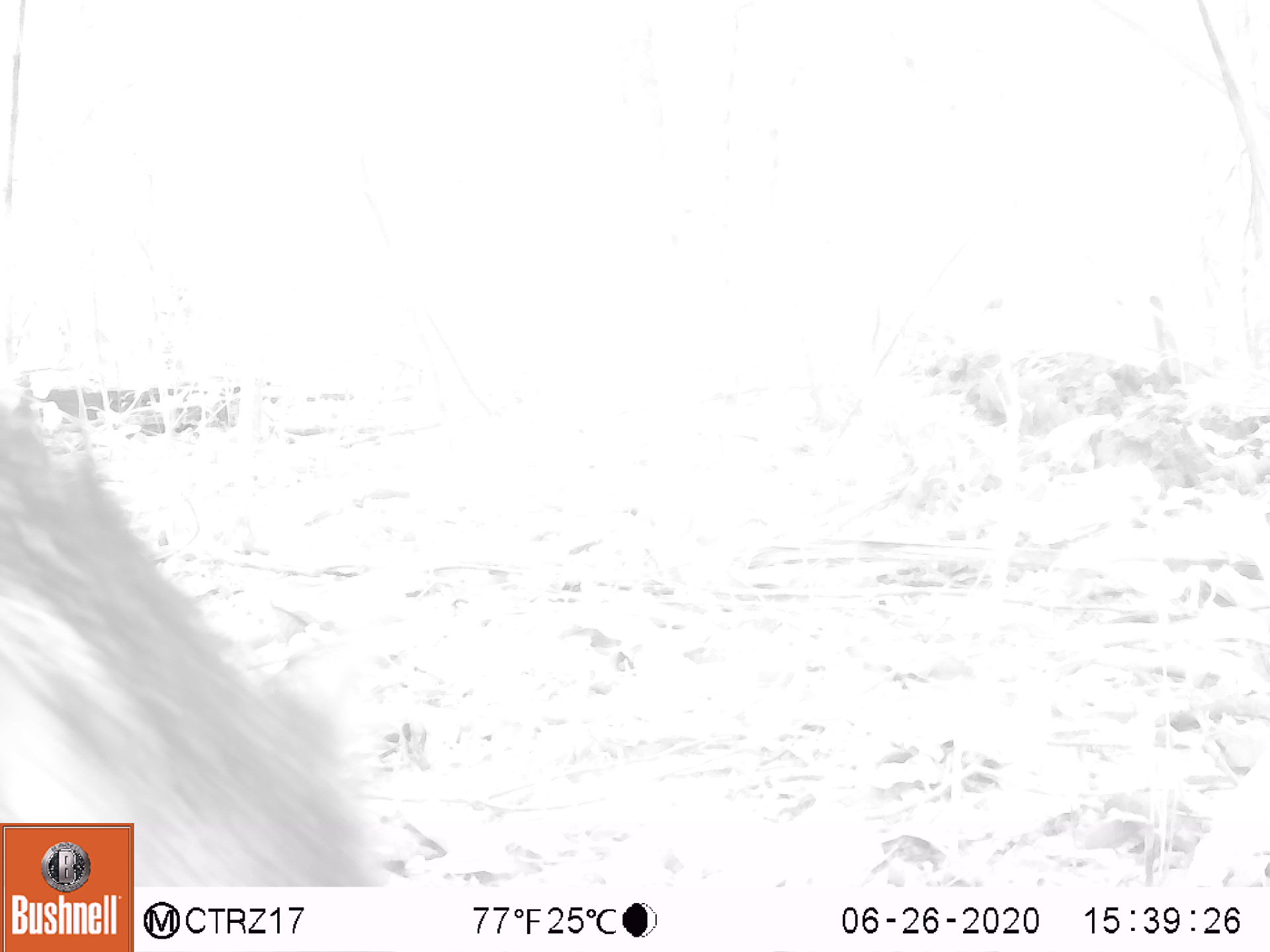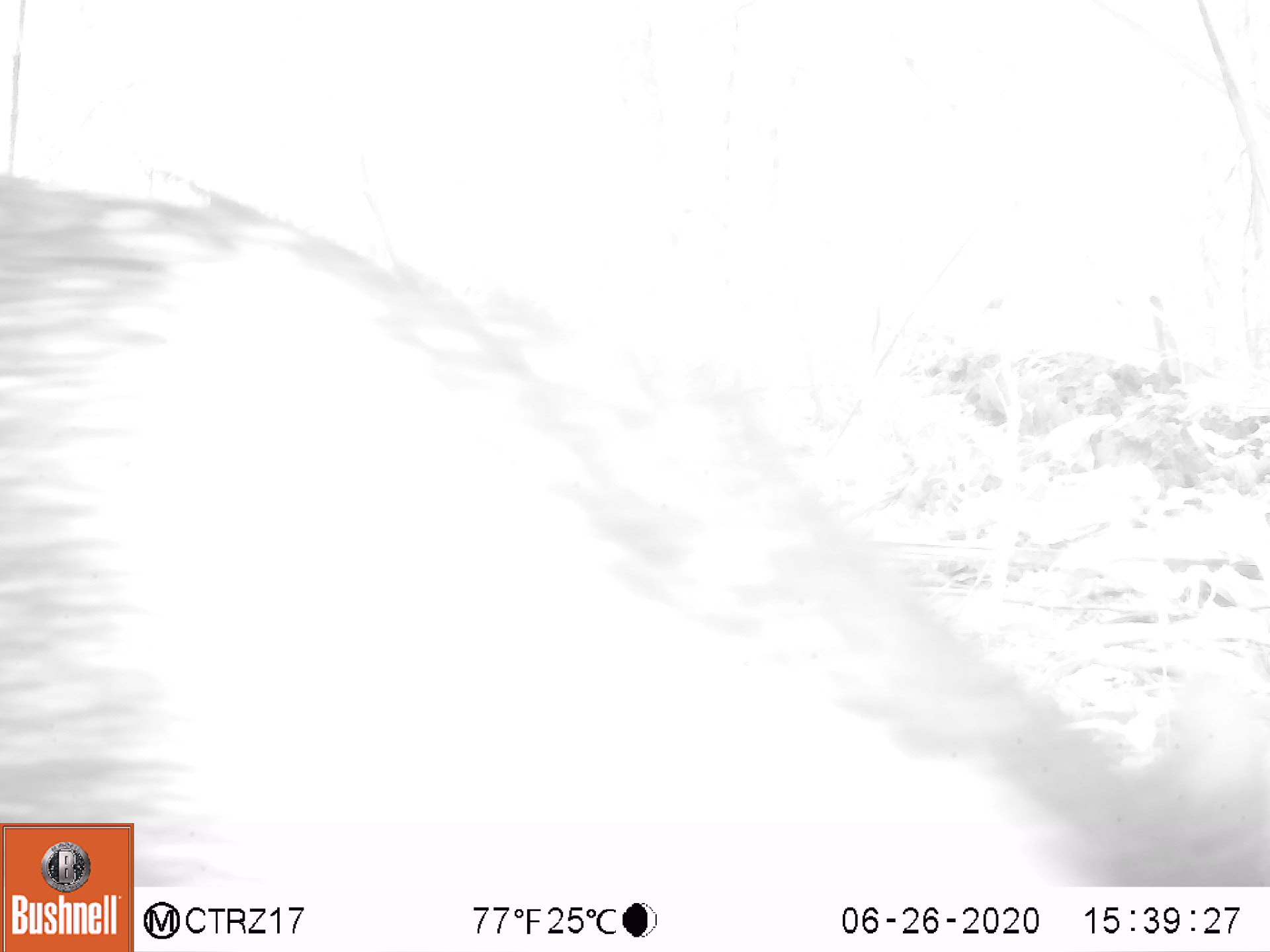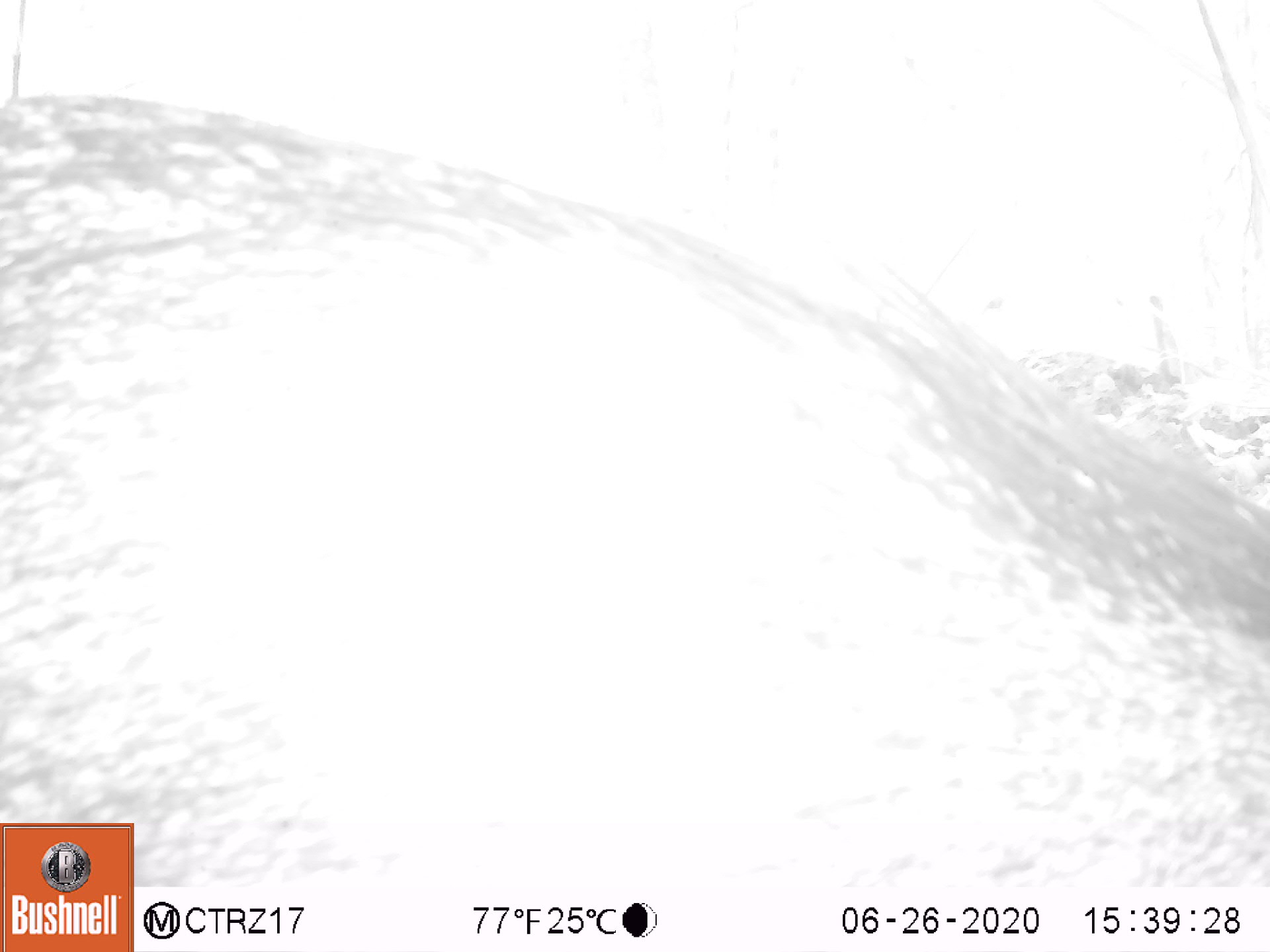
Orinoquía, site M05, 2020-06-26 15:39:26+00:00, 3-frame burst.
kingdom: Animalia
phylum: Chordata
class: Mammalia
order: Artiodactyla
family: Tayassuidae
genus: Pecari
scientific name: Pecari tajacu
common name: collared peccary